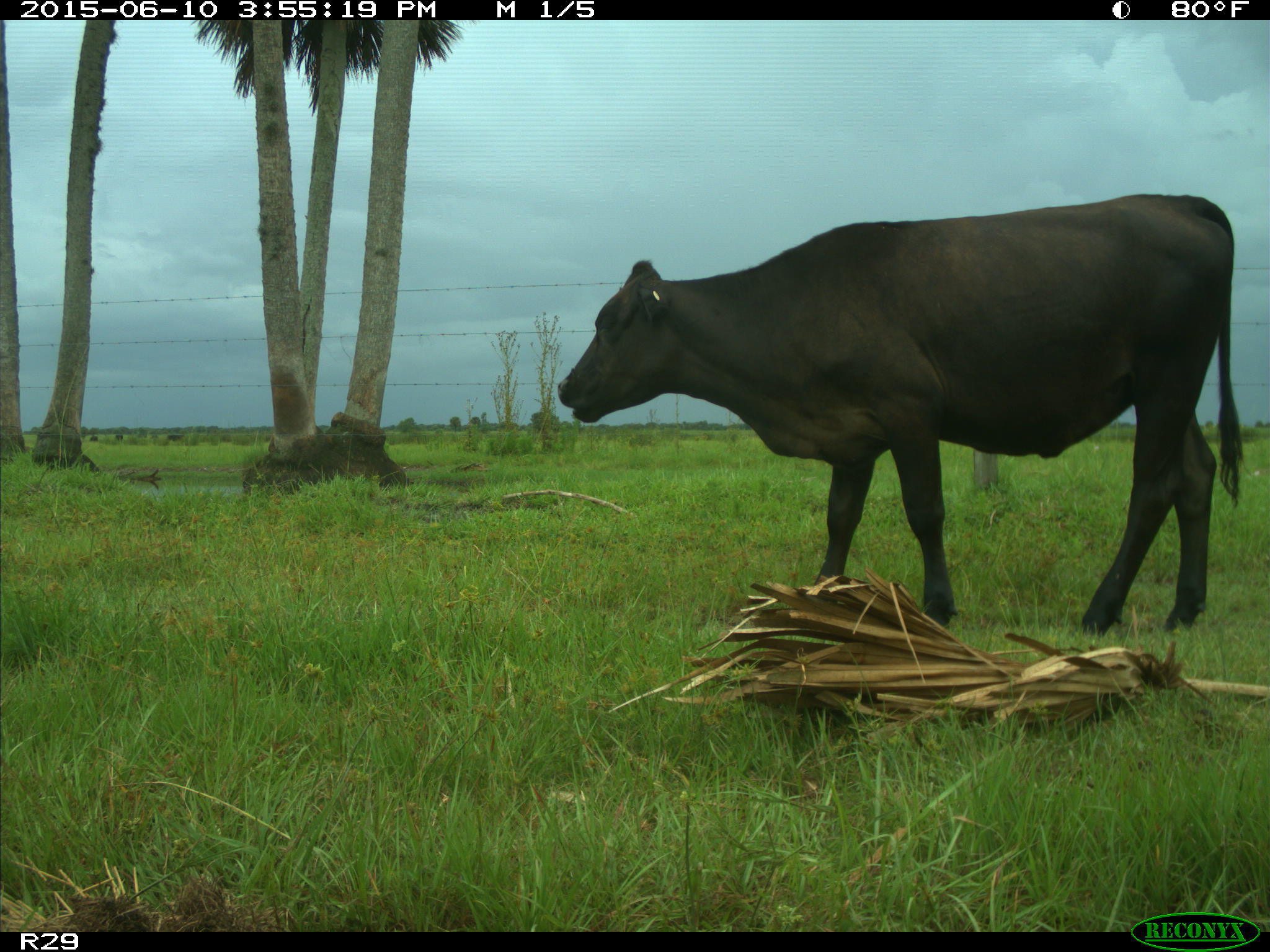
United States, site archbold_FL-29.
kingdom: Animalia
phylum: Chordata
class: Mammalia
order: Artiodactyla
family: Bovidae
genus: Bos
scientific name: Bos taurus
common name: domestic cow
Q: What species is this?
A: Bos taurus (domestic cow).